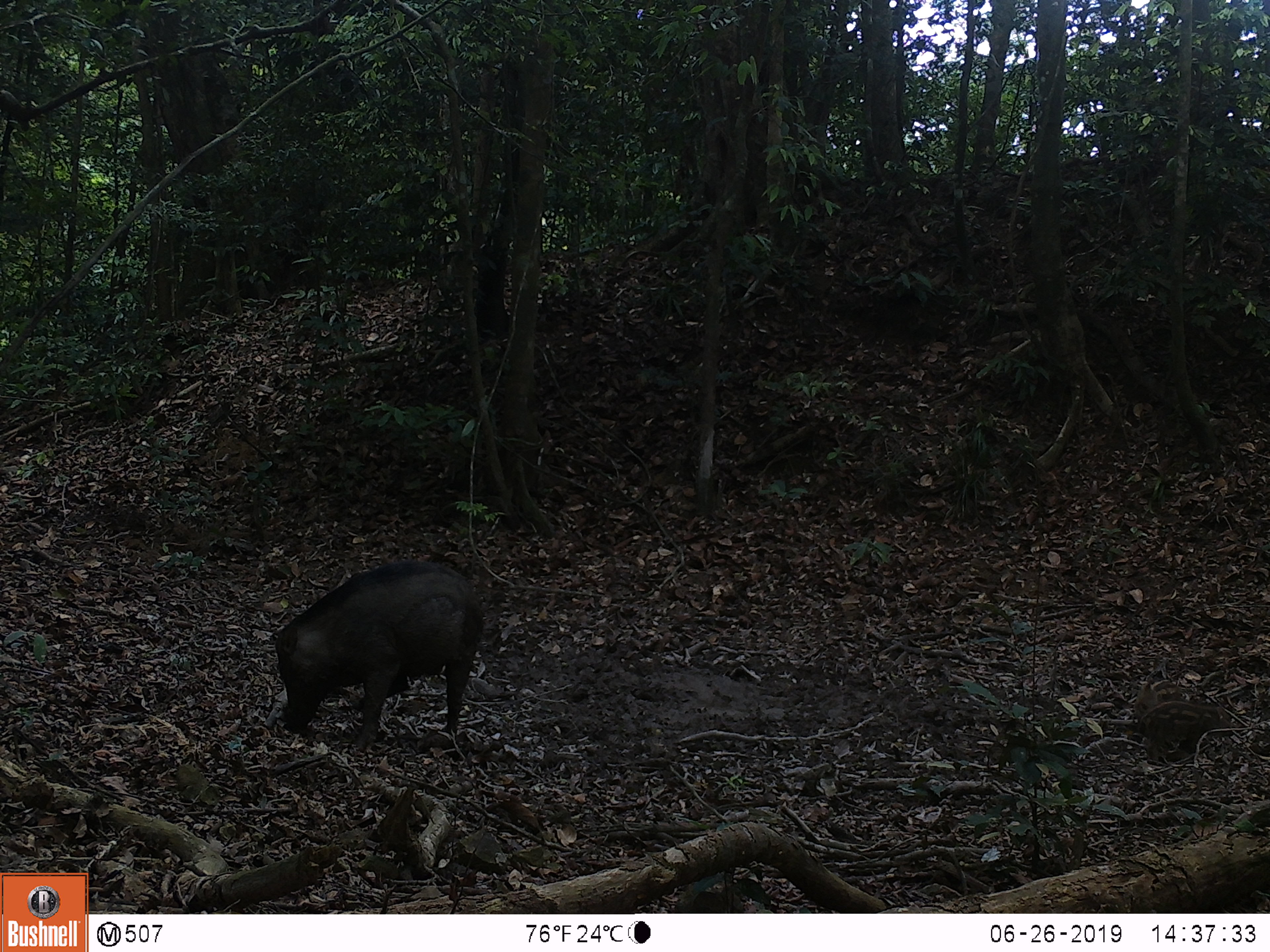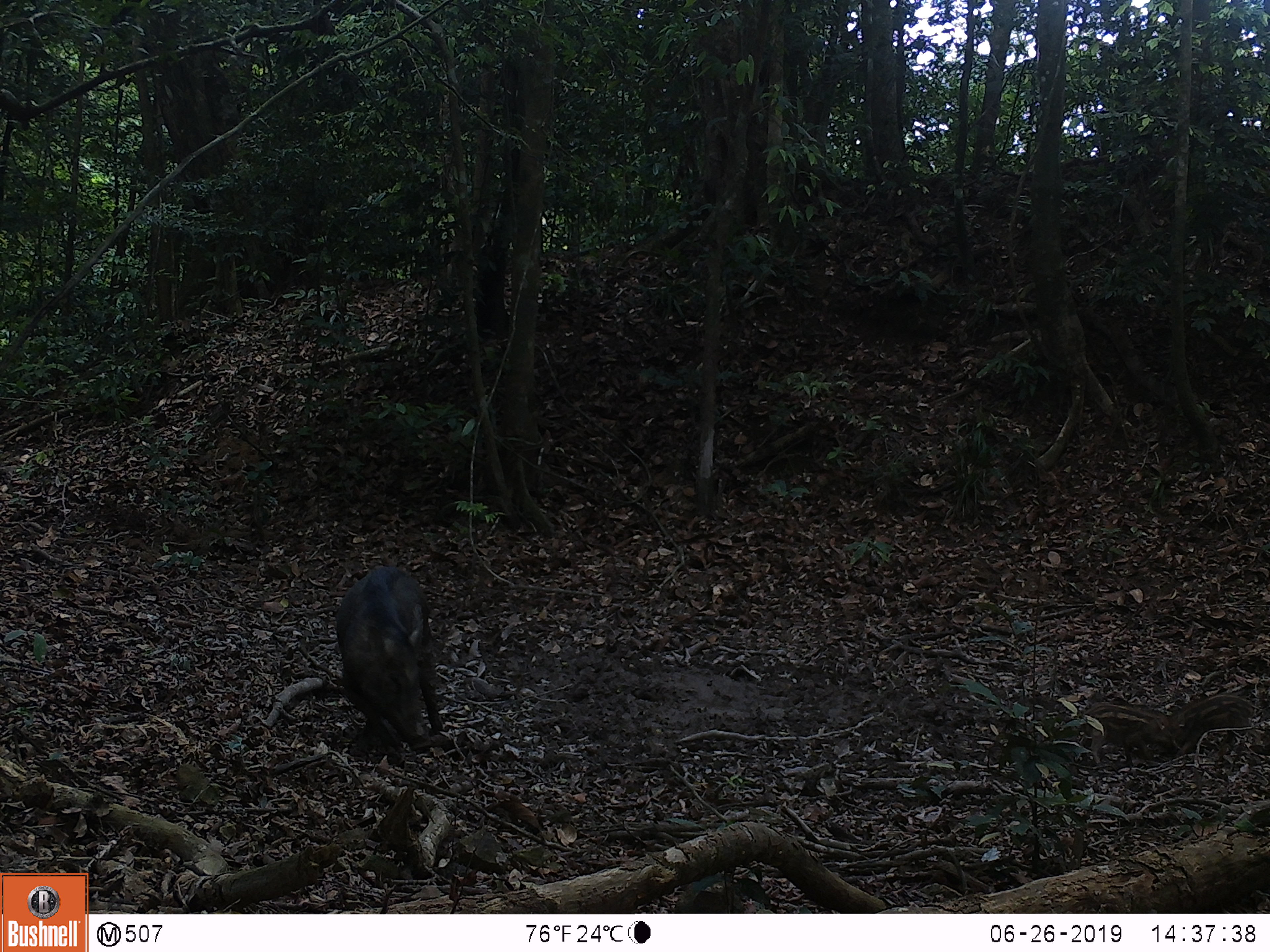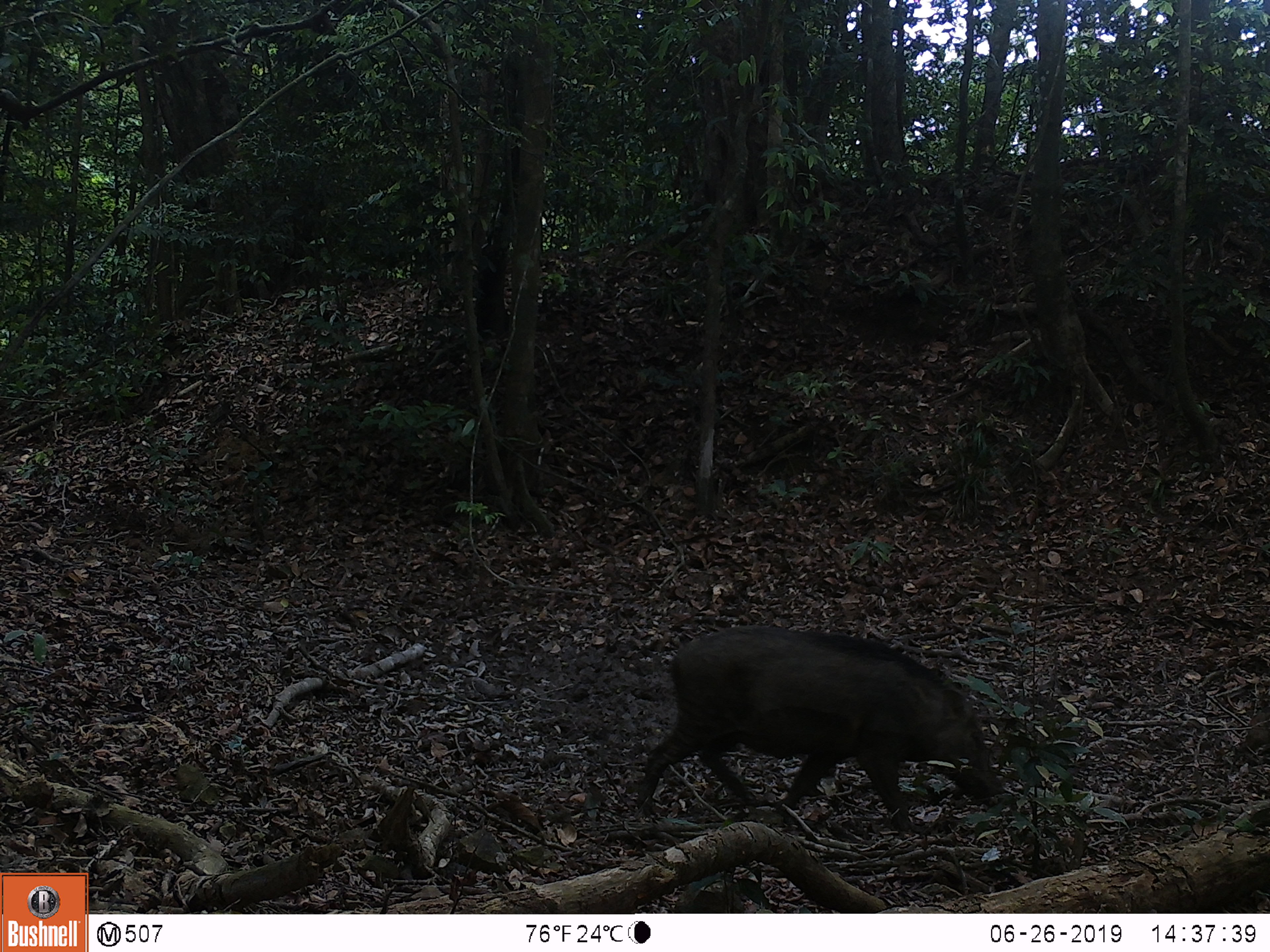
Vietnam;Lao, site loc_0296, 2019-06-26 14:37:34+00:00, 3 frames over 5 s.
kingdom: Animalia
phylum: Chordata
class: Mammalia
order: Artiodactyla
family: Suidae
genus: Sus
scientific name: Sus scrofa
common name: eurasian wild pig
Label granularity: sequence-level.